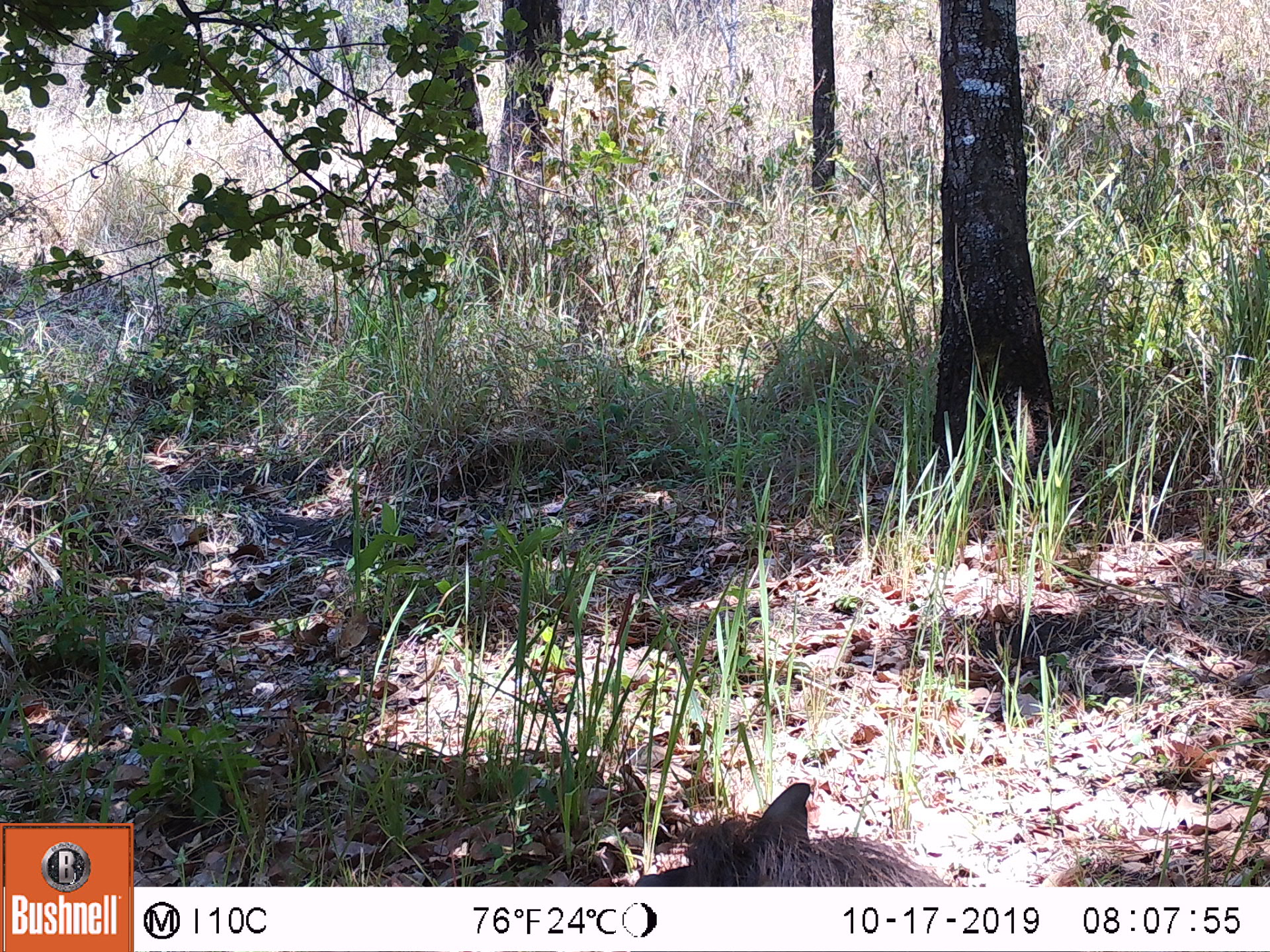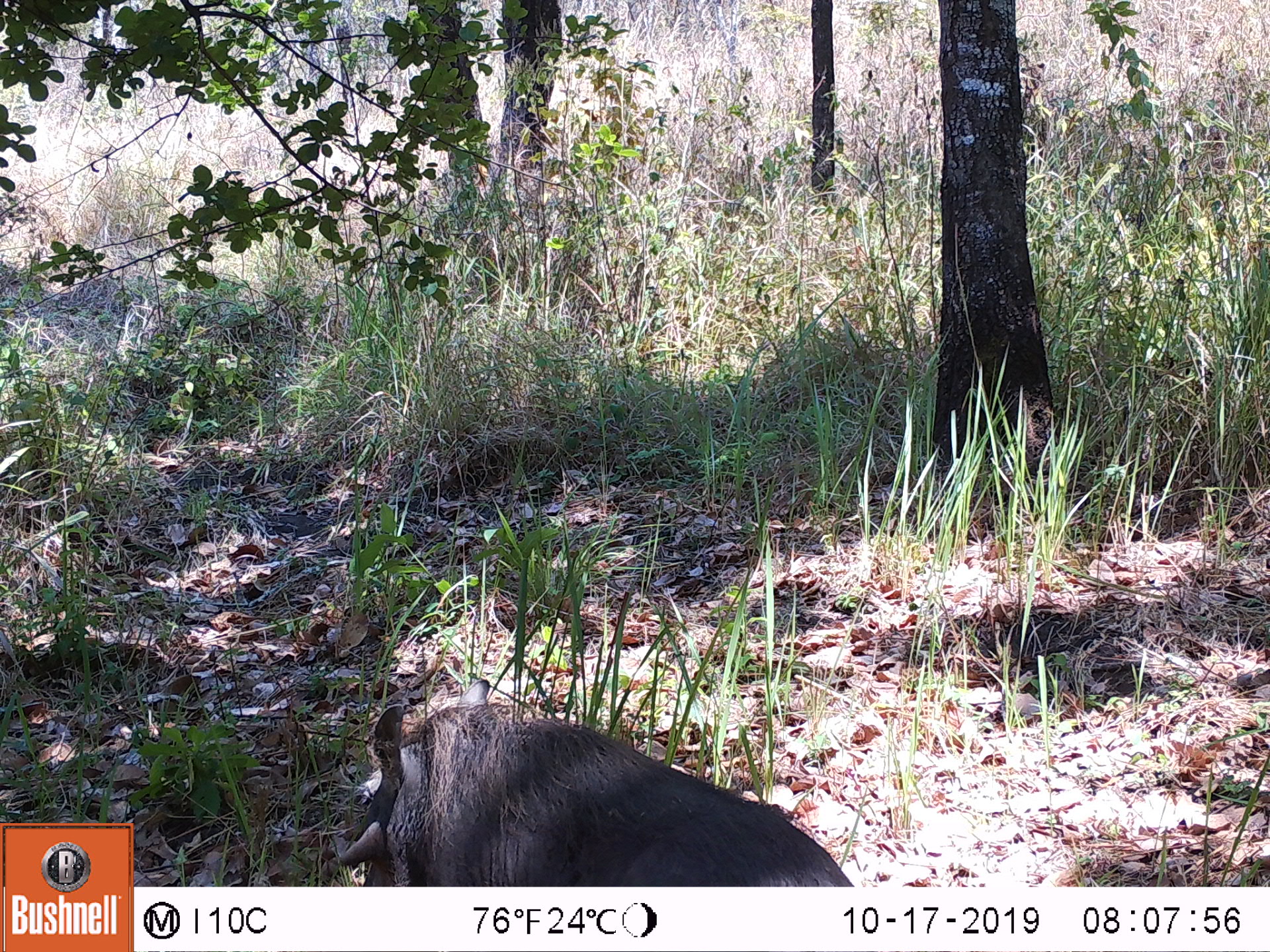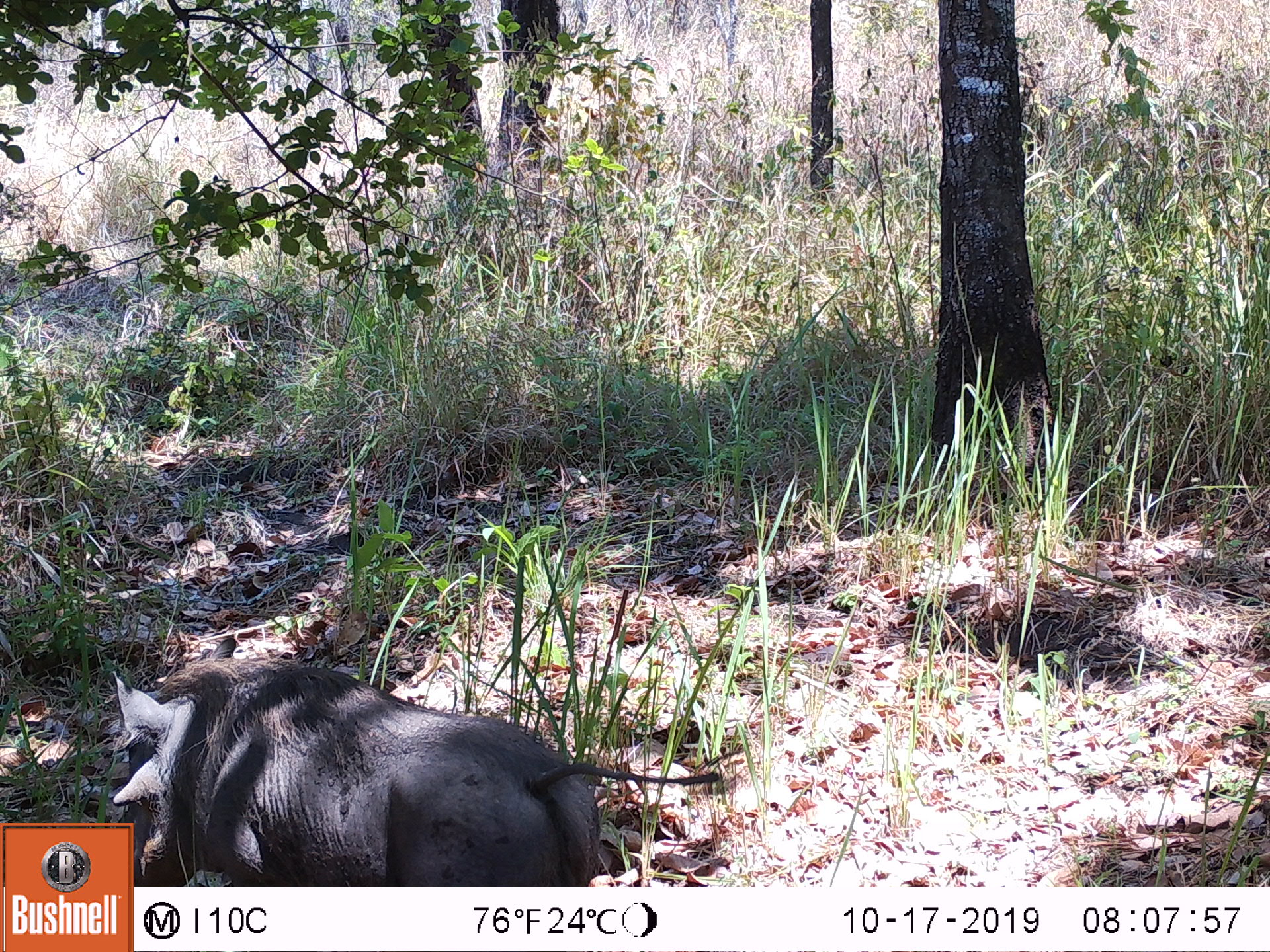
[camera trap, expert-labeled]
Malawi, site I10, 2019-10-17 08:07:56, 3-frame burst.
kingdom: Animalia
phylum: Chordata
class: Mammalia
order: Artiodactyla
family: Suidae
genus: Phacochoerus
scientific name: Phacochoerus africanus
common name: common warthog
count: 1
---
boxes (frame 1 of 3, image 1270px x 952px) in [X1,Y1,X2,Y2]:
common warthog: [626,774,956,885]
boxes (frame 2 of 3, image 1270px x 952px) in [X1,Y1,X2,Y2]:
common warthog: [331,668,853,884]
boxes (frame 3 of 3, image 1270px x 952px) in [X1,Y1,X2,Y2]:
common warthog: [95,627,726,819]